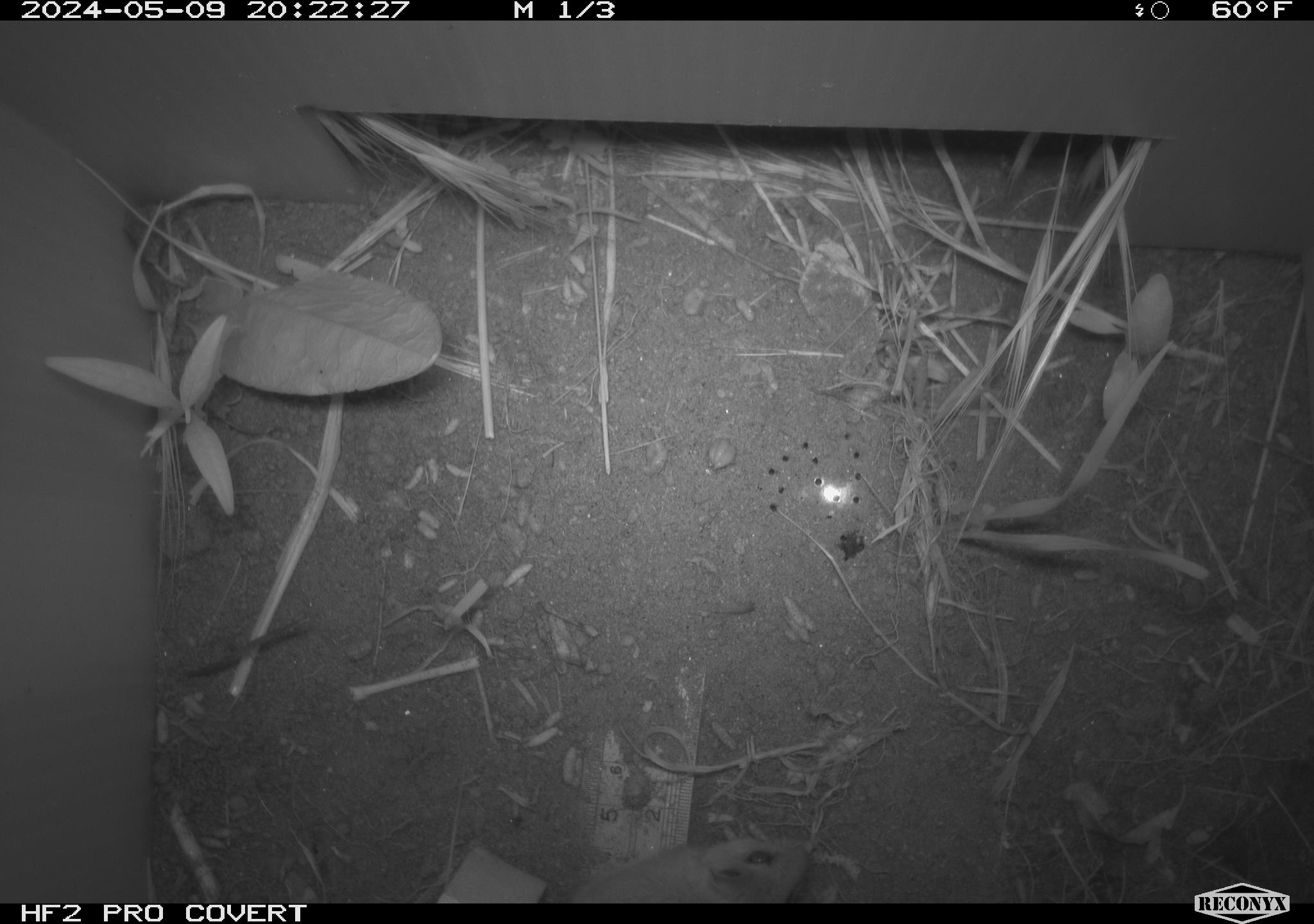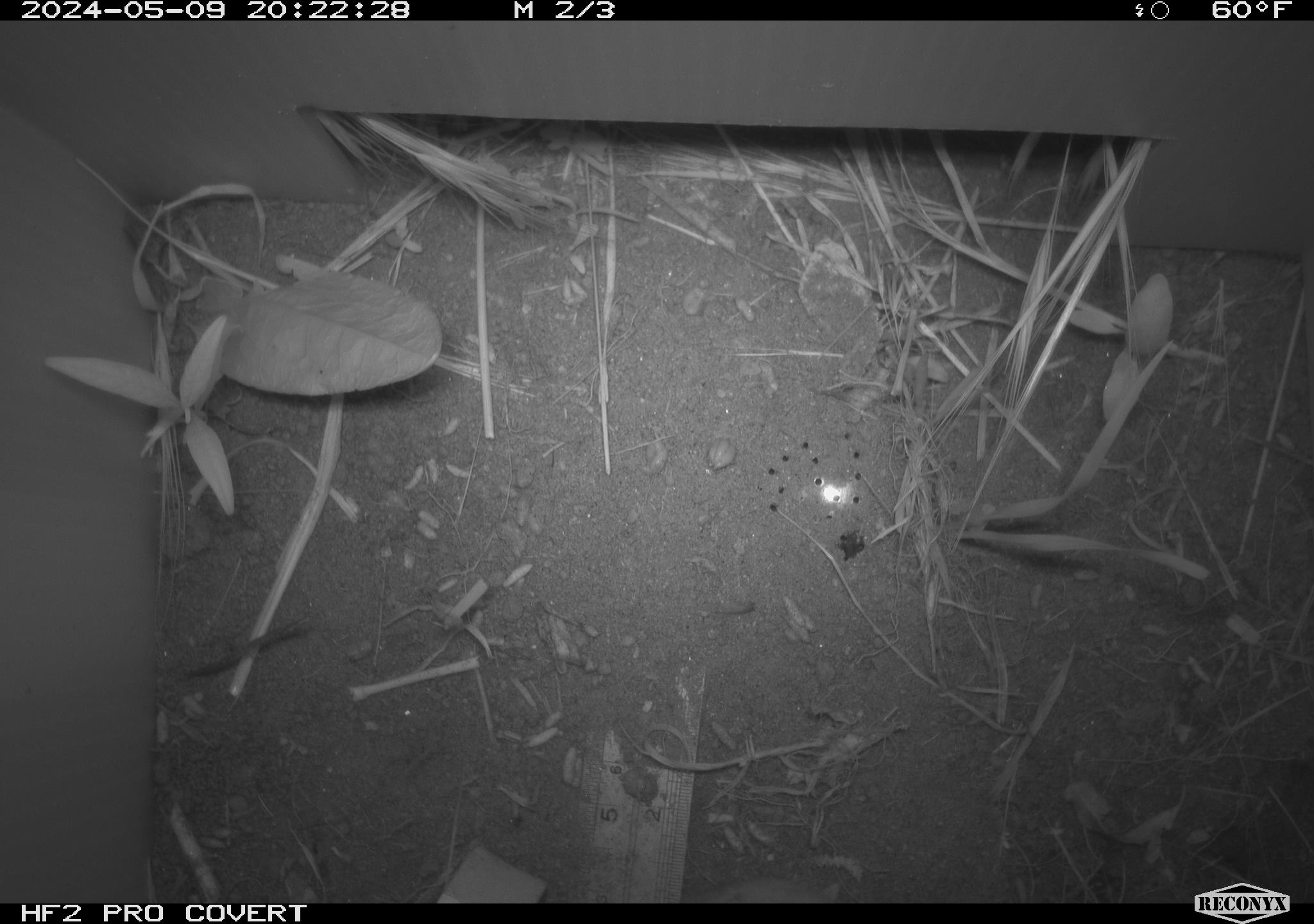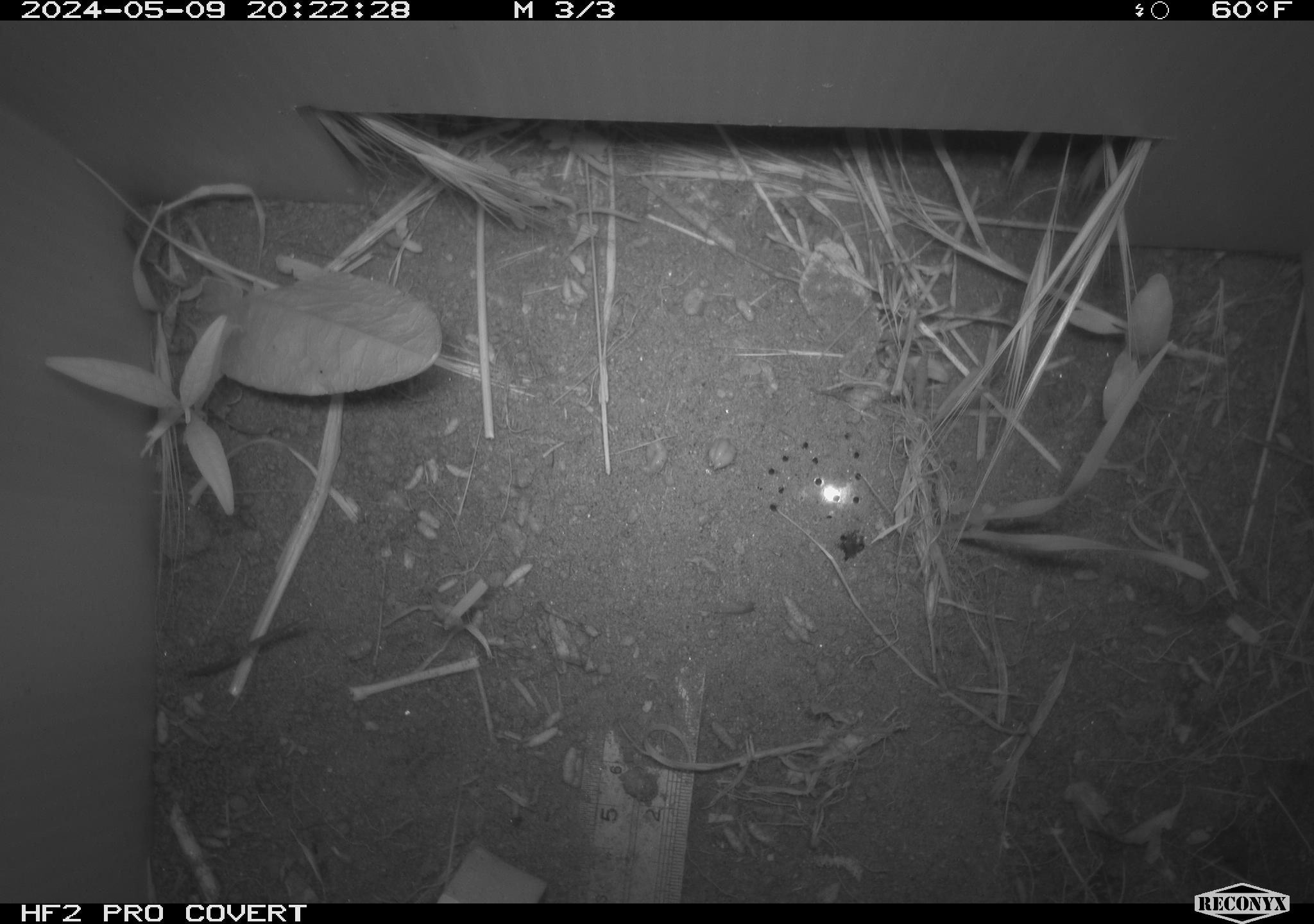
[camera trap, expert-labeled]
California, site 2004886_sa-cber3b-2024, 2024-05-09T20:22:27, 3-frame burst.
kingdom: Animalia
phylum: Chordata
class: Mammalia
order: Rodentia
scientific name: Rodentia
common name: mouse species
Mouse species (Rodentia).